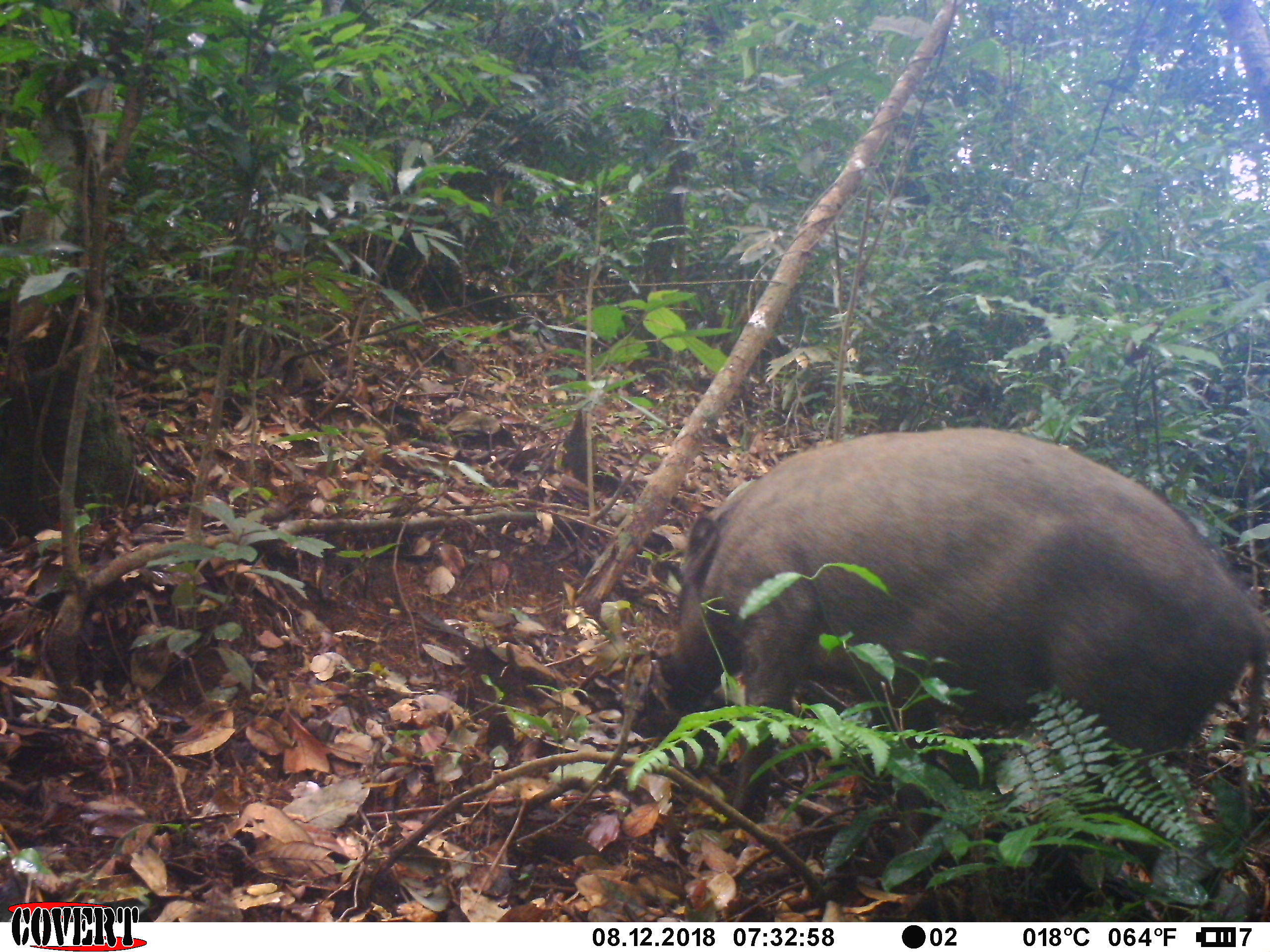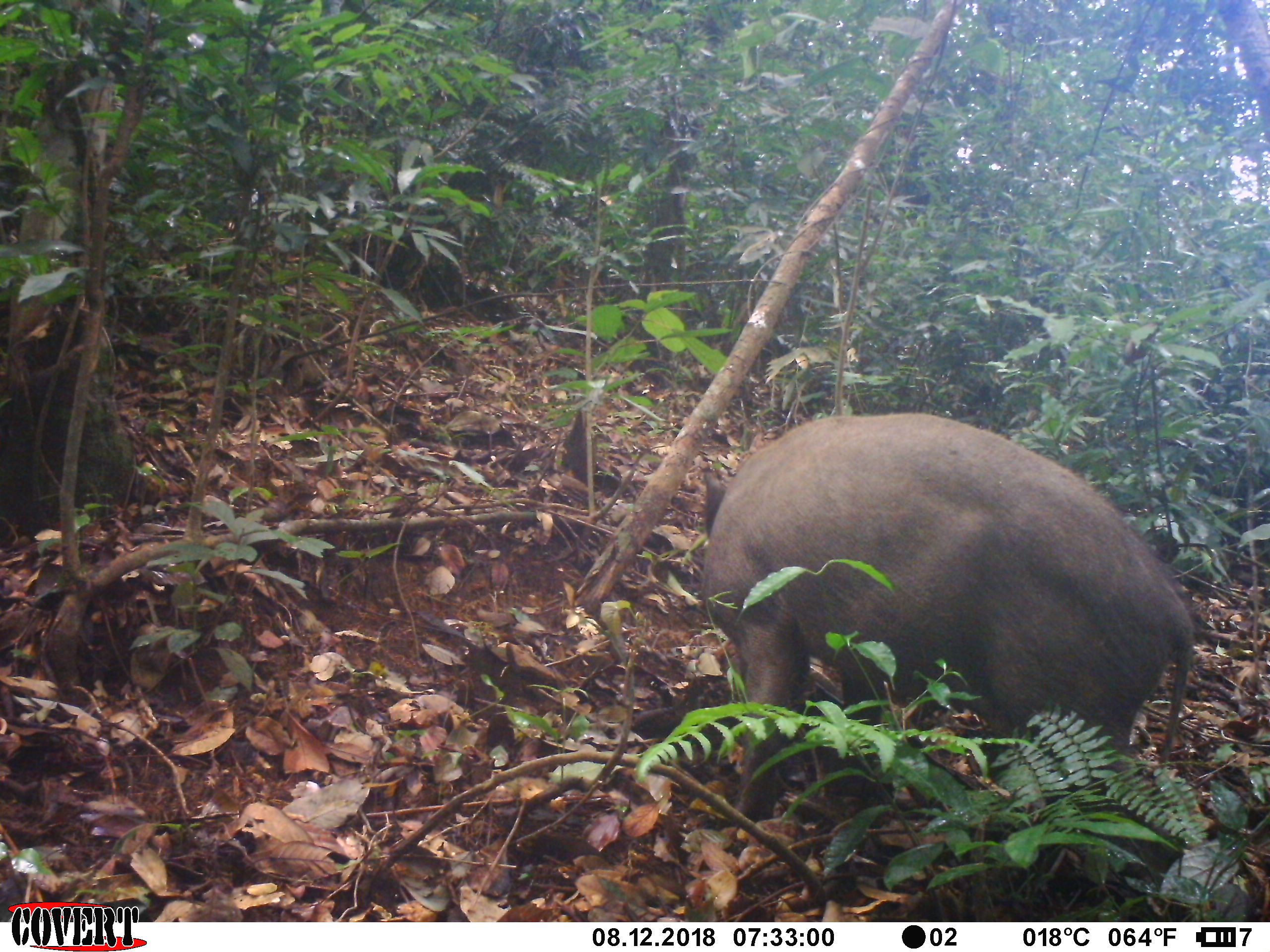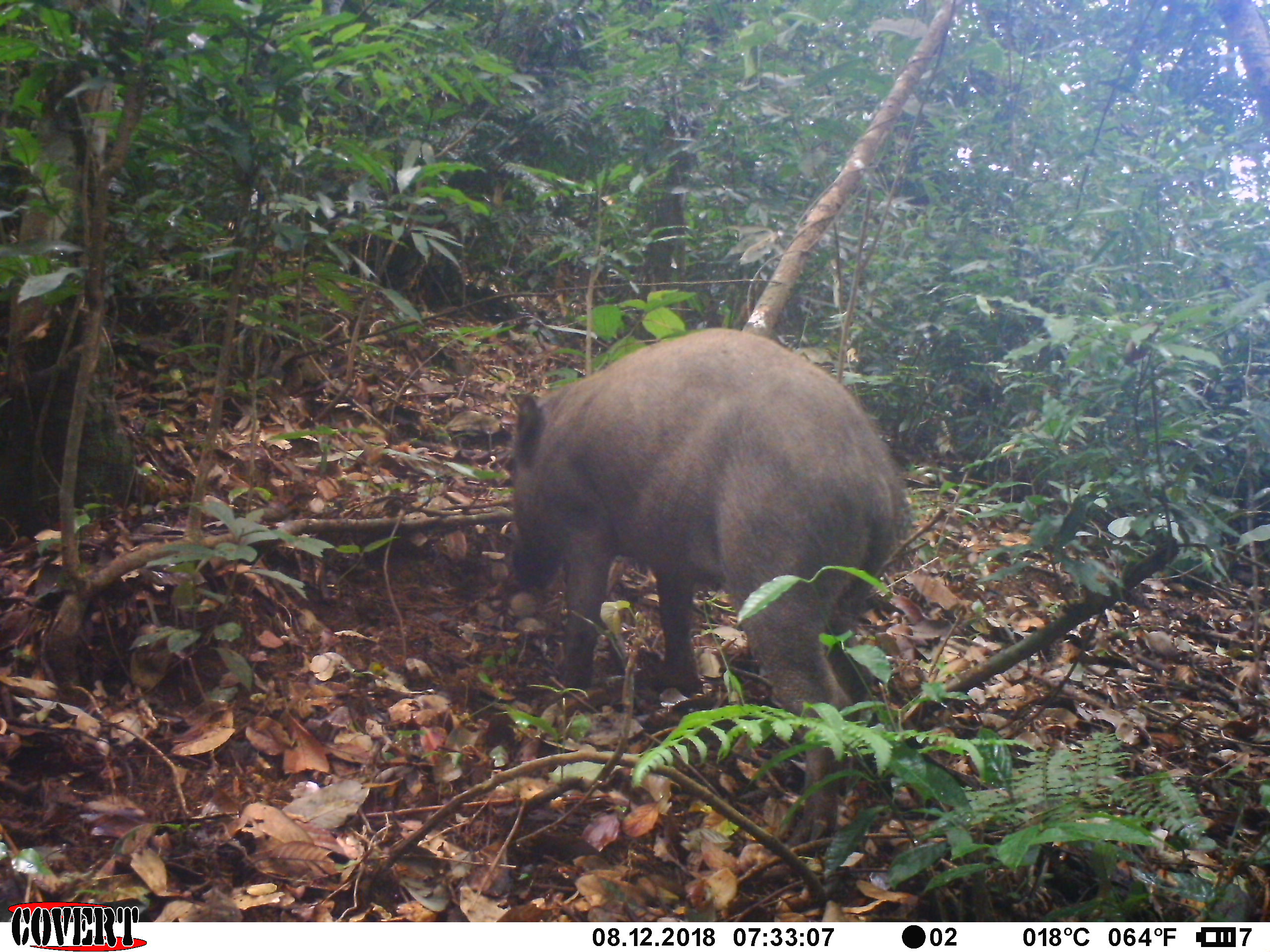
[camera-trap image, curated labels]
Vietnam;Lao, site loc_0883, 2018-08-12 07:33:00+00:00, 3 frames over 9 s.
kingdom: Animalia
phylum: Chordata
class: Mammalia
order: Artiodactyla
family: Suidae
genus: Sus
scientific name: Sus scrofa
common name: eurasian wild pig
Eurasian wild pig (Sus scrofa). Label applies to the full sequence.